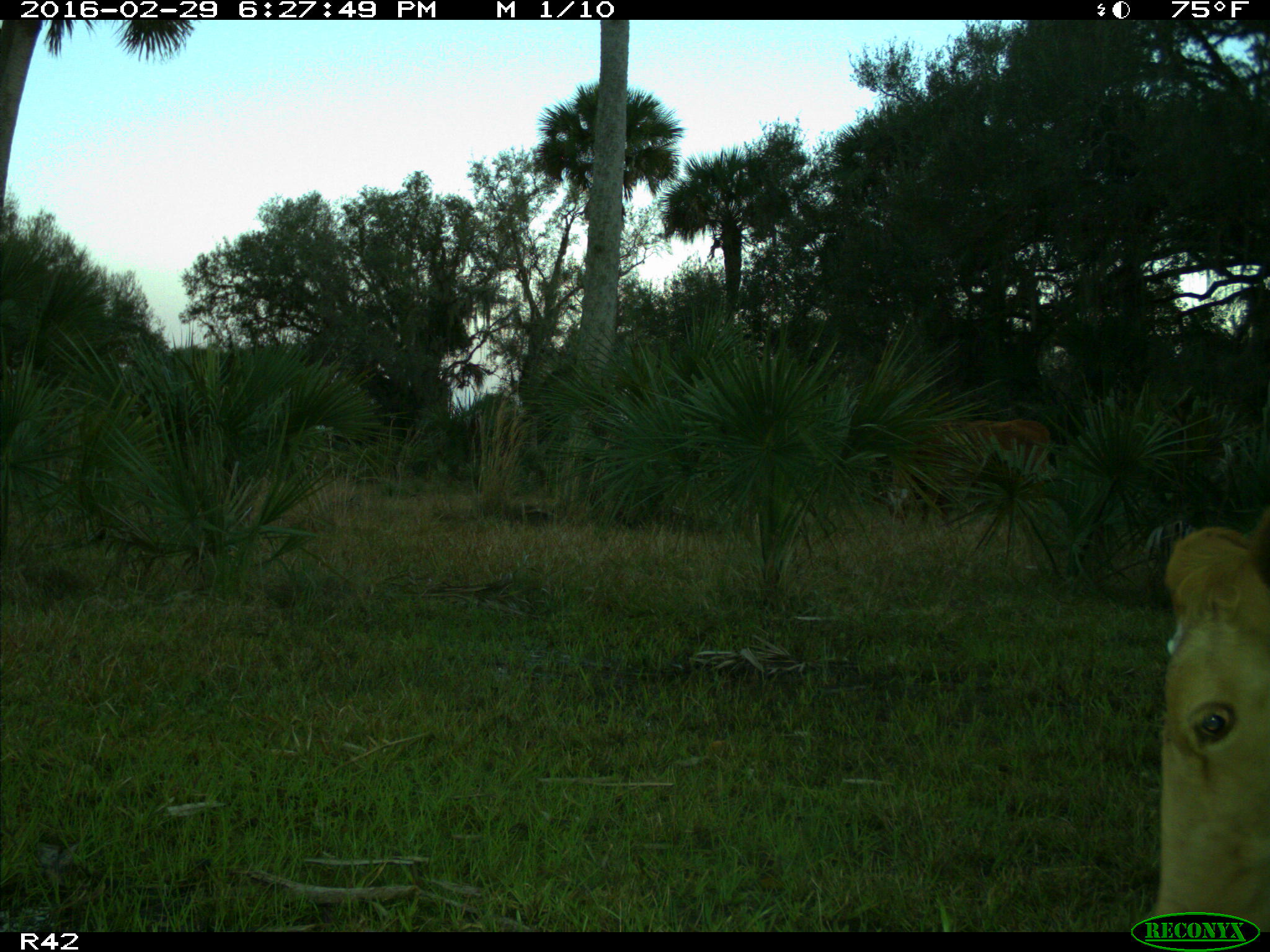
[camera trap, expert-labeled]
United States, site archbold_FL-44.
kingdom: Animalia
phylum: Chordata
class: Mammalia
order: Artiodactyla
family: Bovidae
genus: Bos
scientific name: Bos taurus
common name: domestic cow